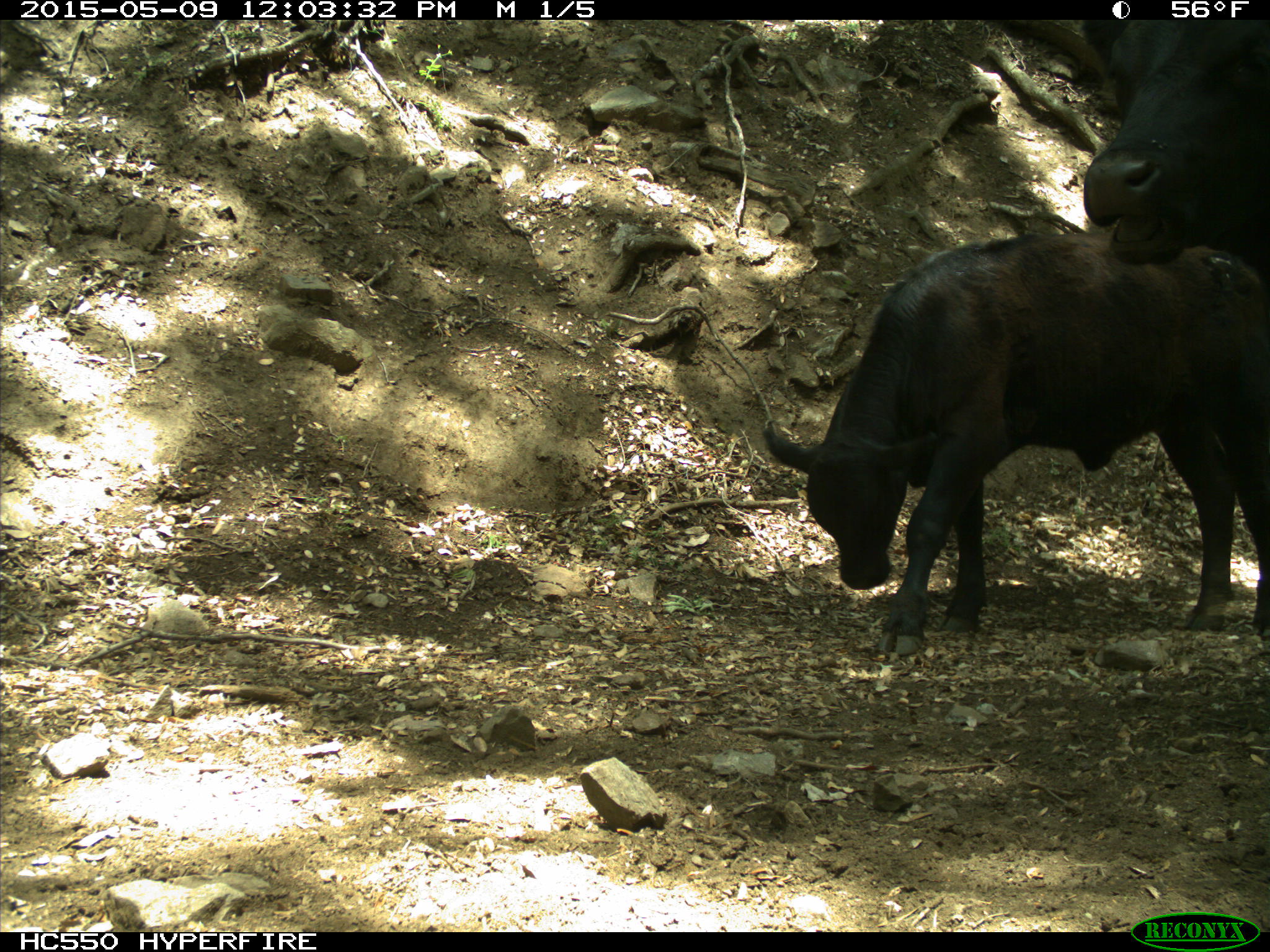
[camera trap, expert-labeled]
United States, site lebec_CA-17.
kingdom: Animalia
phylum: Chordata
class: Mammalia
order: Artiodactyla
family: Bovidae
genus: Bos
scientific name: Bos taurus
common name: domestic cow